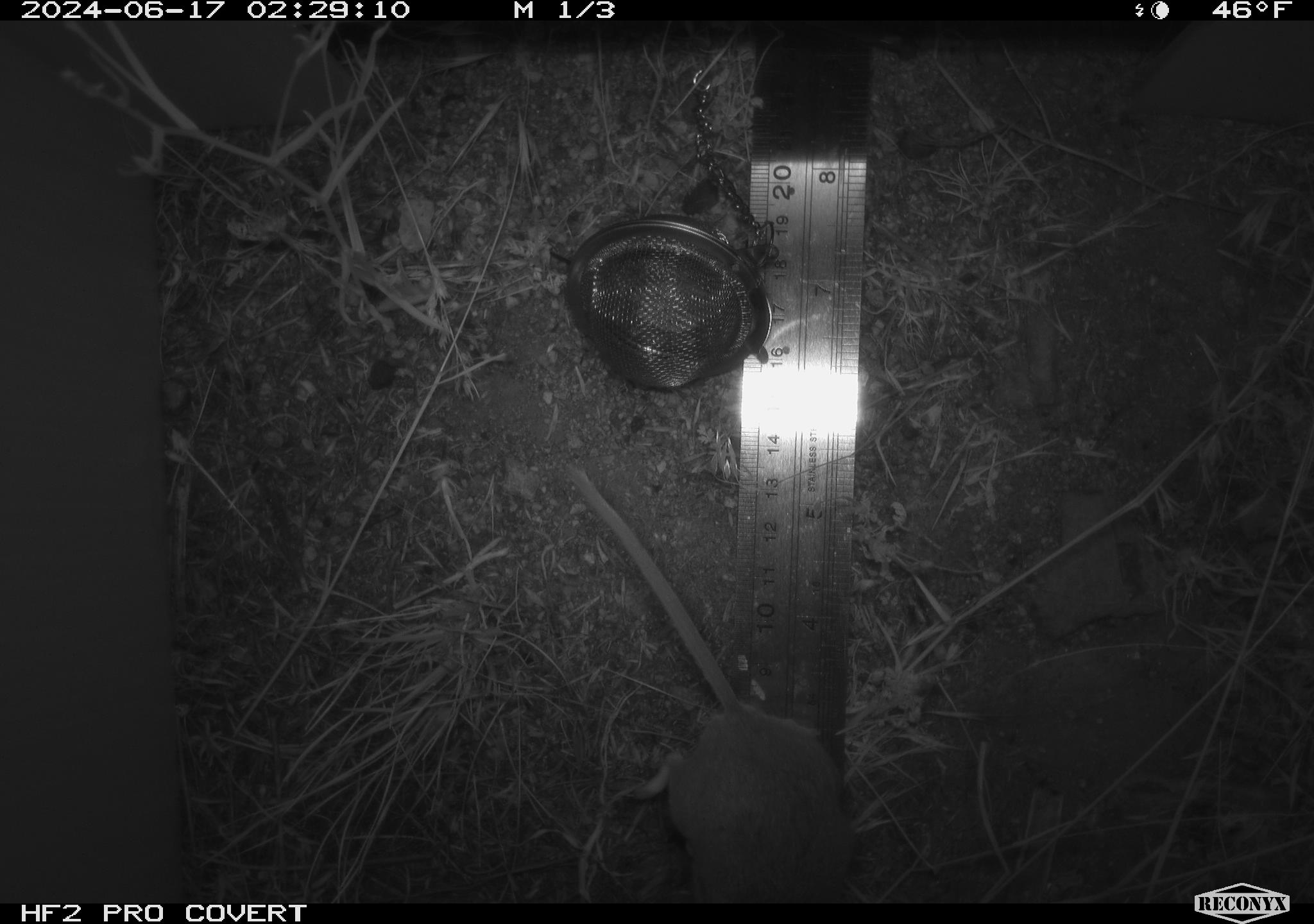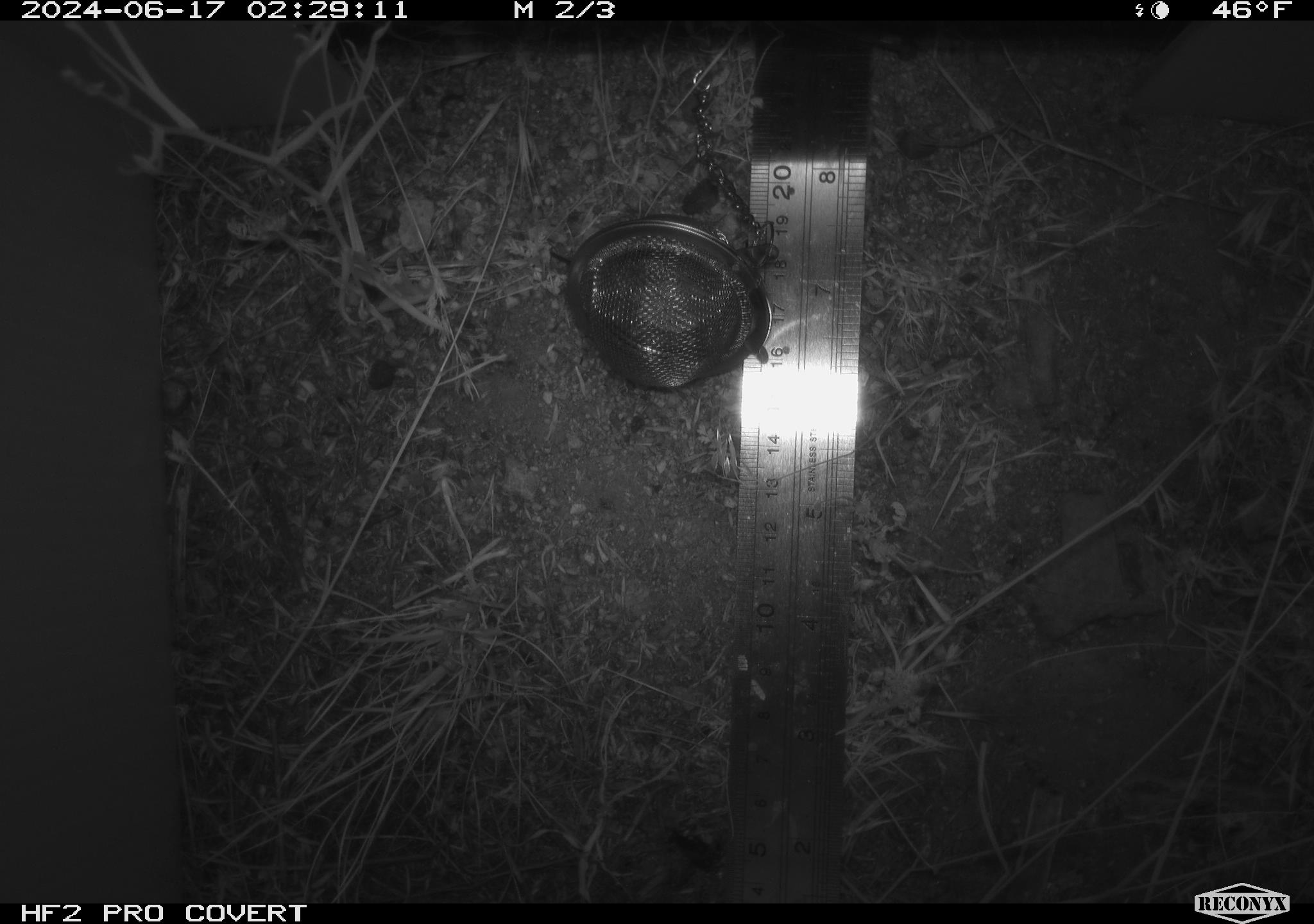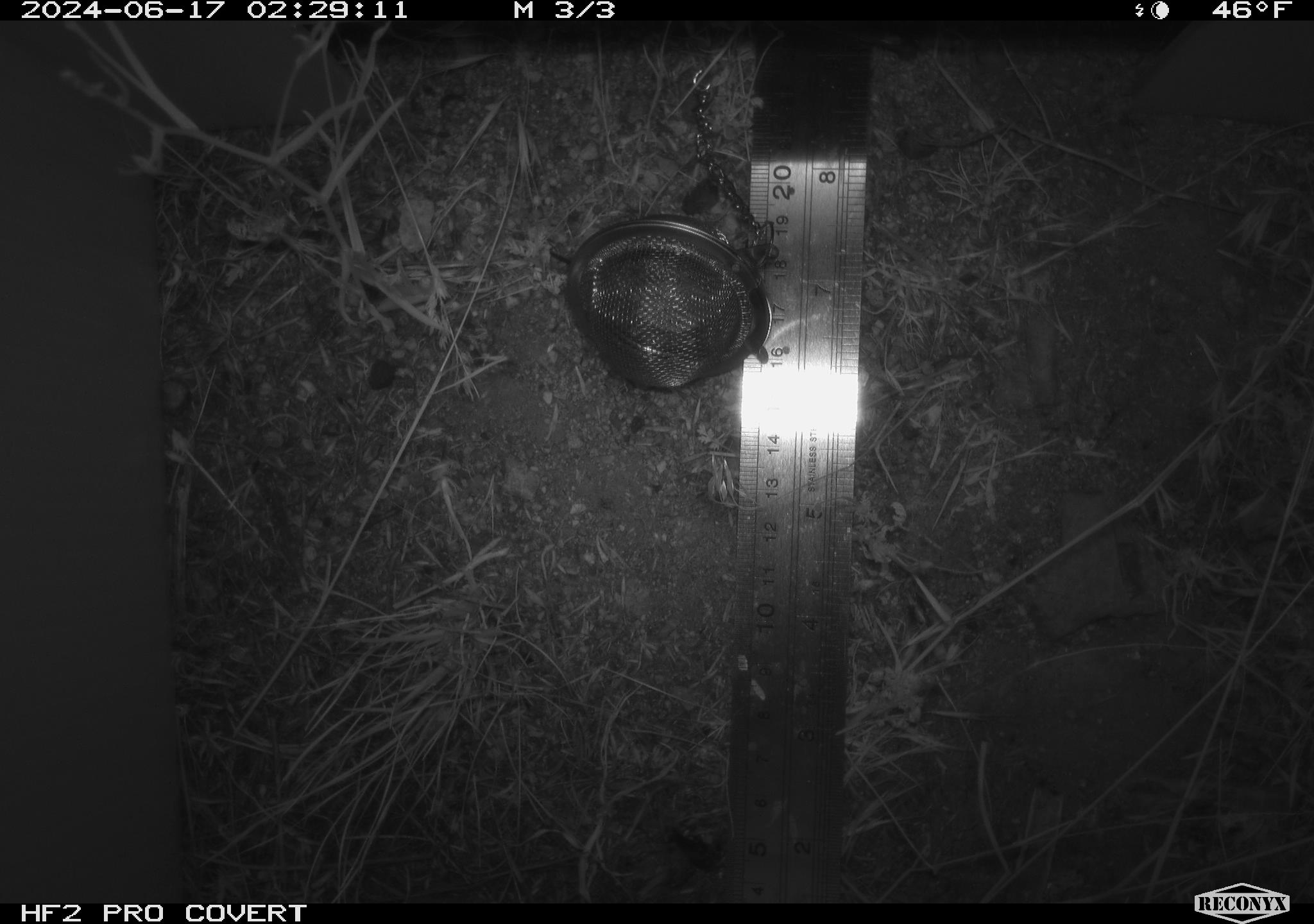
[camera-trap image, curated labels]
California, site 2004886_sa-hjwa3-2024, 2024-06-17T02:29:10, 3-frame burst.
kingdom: Animalia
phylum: Chordata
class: Mammalia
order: Rodentia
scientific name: Rodentia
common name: rodent